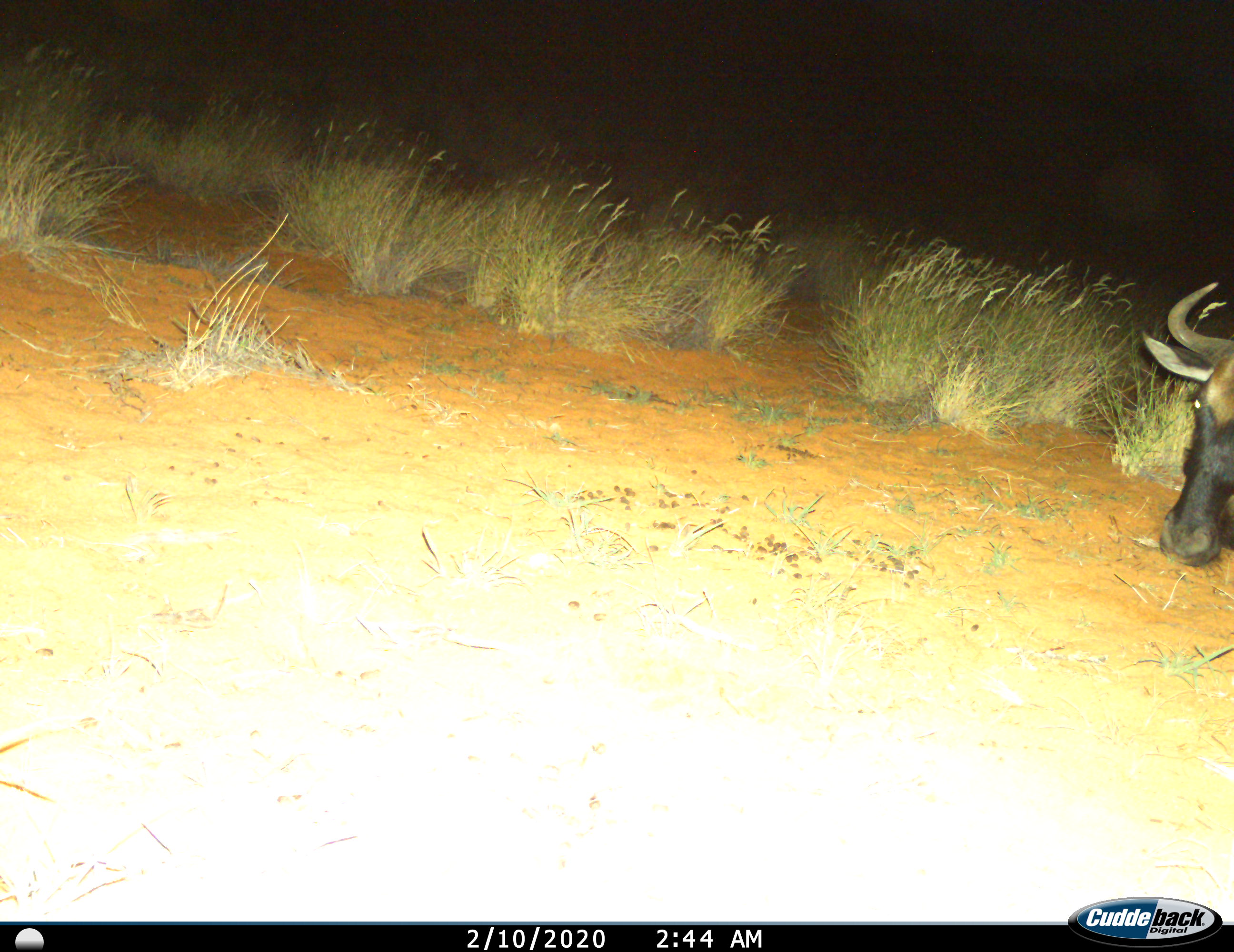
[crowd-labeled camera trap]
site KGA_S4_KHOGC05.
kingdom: Animalia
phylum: Chordata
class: Mammalia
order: Artiodactyla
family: Bovidae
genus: Connochaetes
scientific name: Connochaetes taurinus taurinus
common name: blue wildebeest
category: wildebeestblue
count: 1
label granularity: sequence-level